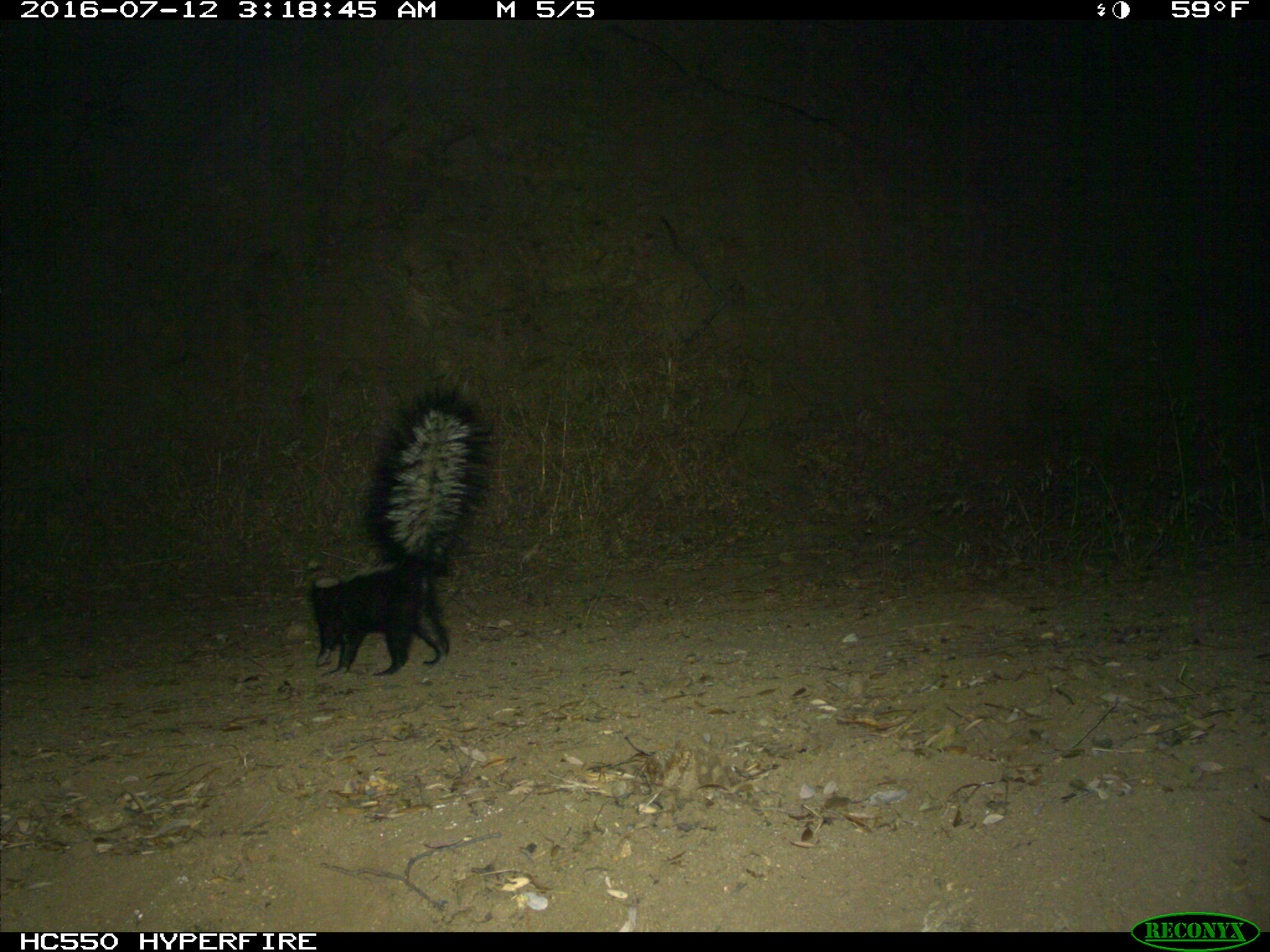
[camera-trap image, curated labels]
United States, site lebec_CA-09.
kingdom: Animalia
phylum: Chordata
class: Mammalia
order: Carnivora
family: Mephitidae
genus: Mephitis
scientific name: Mephitis mephitis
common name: striped skunk